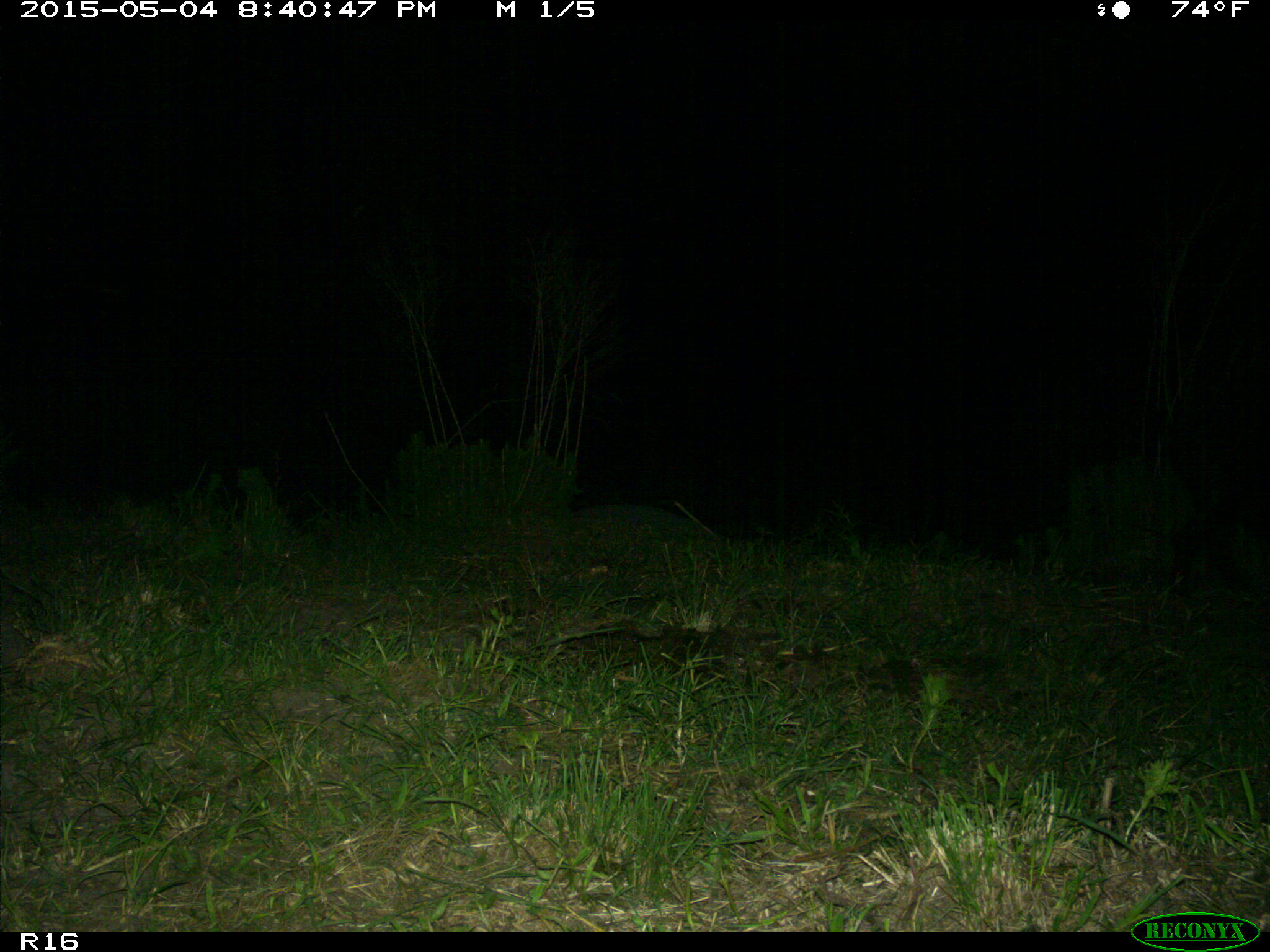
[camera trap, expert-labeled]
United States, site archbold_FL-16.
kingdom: Animalia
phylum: Chordata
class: Mammalia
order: Artiodactyla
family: Suidae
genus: Sus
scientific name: Sus scrofa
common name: wild boar